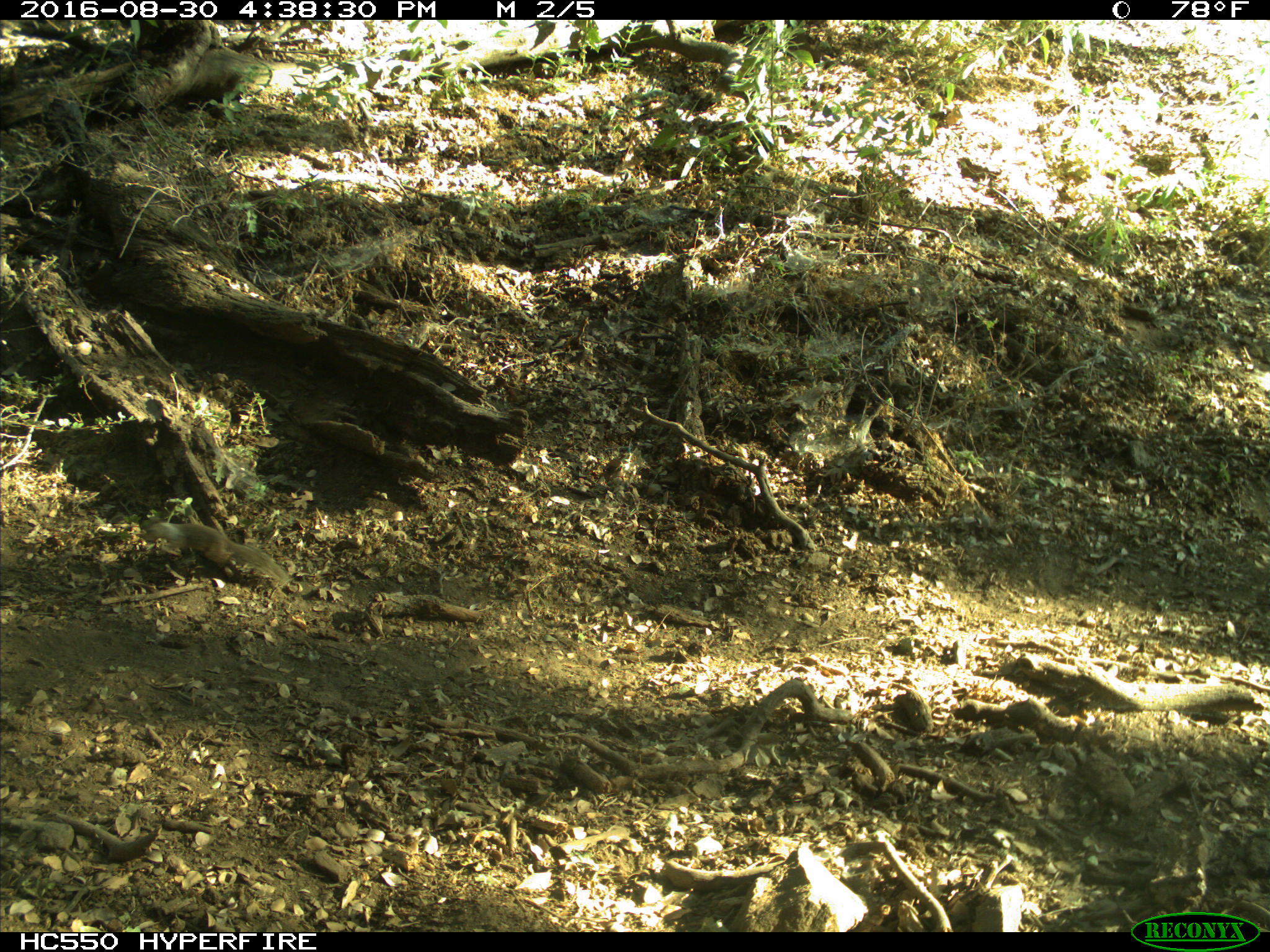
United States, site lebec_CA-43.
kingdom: Animalia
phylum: Chordata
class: Mammalia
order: Rodentia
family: Sciuridae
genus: Otospermophilus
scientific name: Otospermophilus beecheyi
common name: california ground squirrel